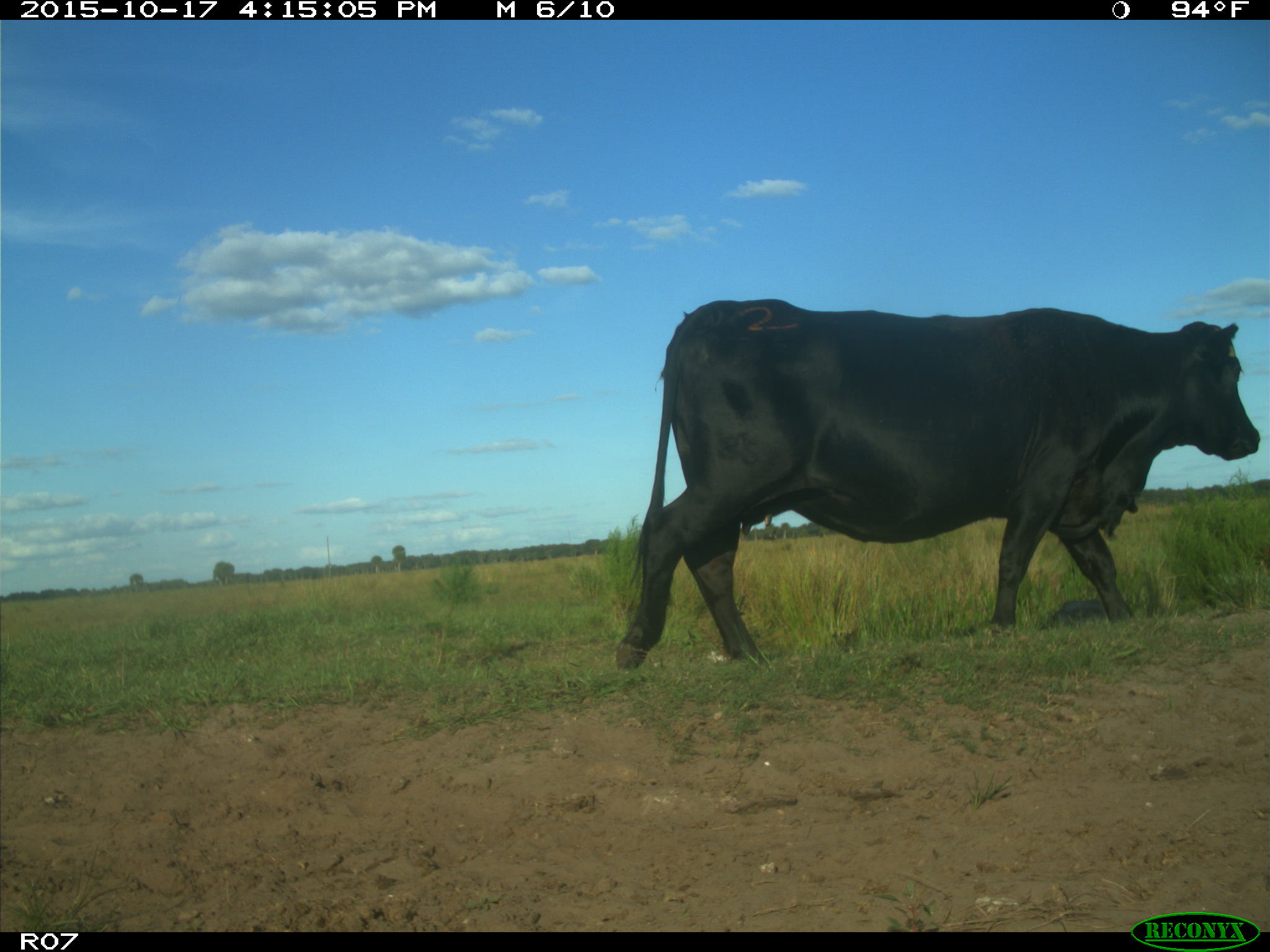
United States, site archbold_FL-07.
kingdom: Animalia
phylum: Chordata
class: Mammalia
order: Artiodactyla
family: Bovidae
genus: Bos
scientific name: Bos taurus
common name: domestic cow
Bos taurus (domestic cow).